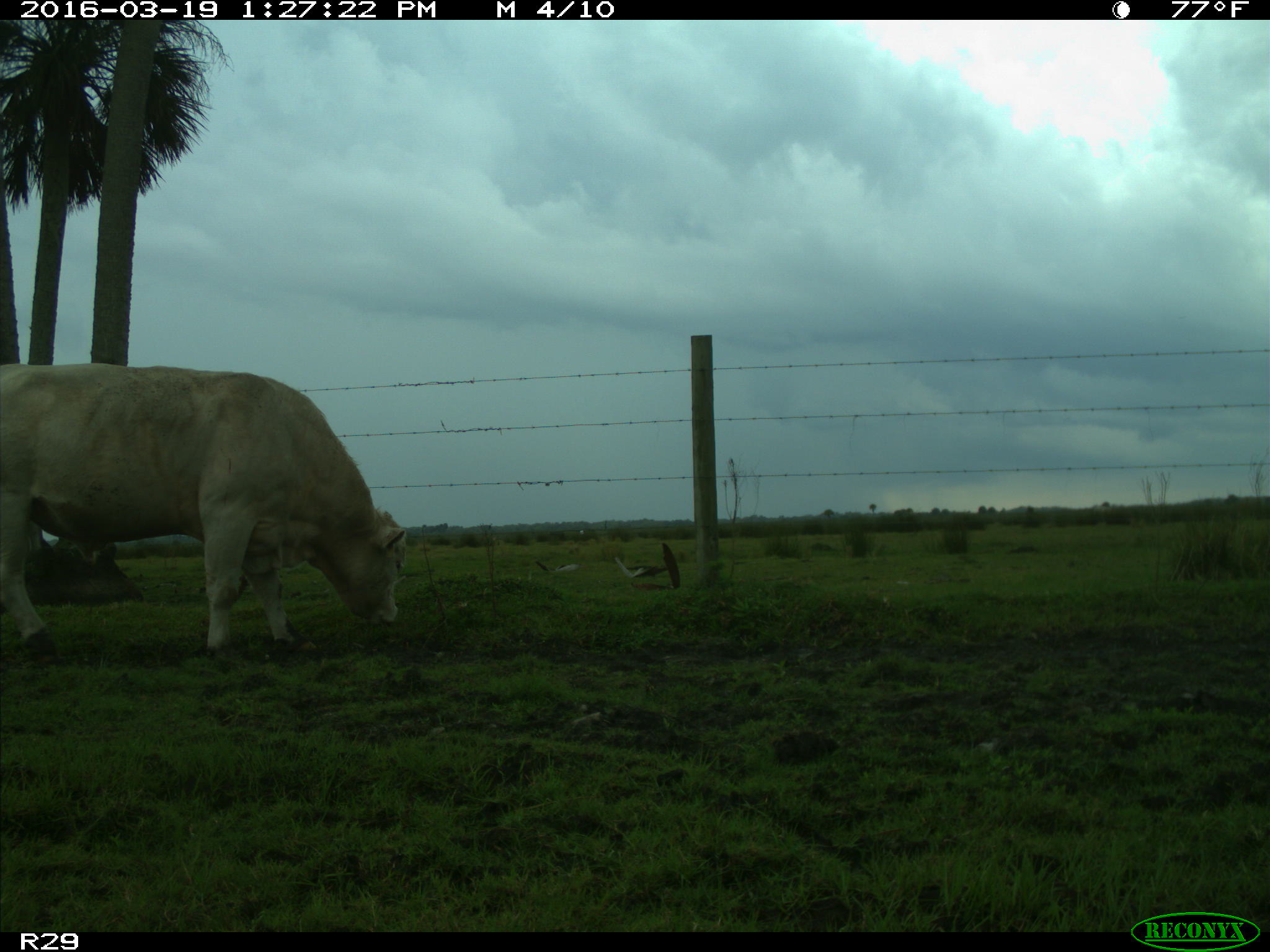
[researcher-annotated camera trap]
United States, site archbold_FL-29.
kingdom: Animalia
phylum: Chordata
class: Mammalia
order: Artiodactyla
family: Bovidae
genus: Bos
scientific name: Bos taurus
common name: domestic cow